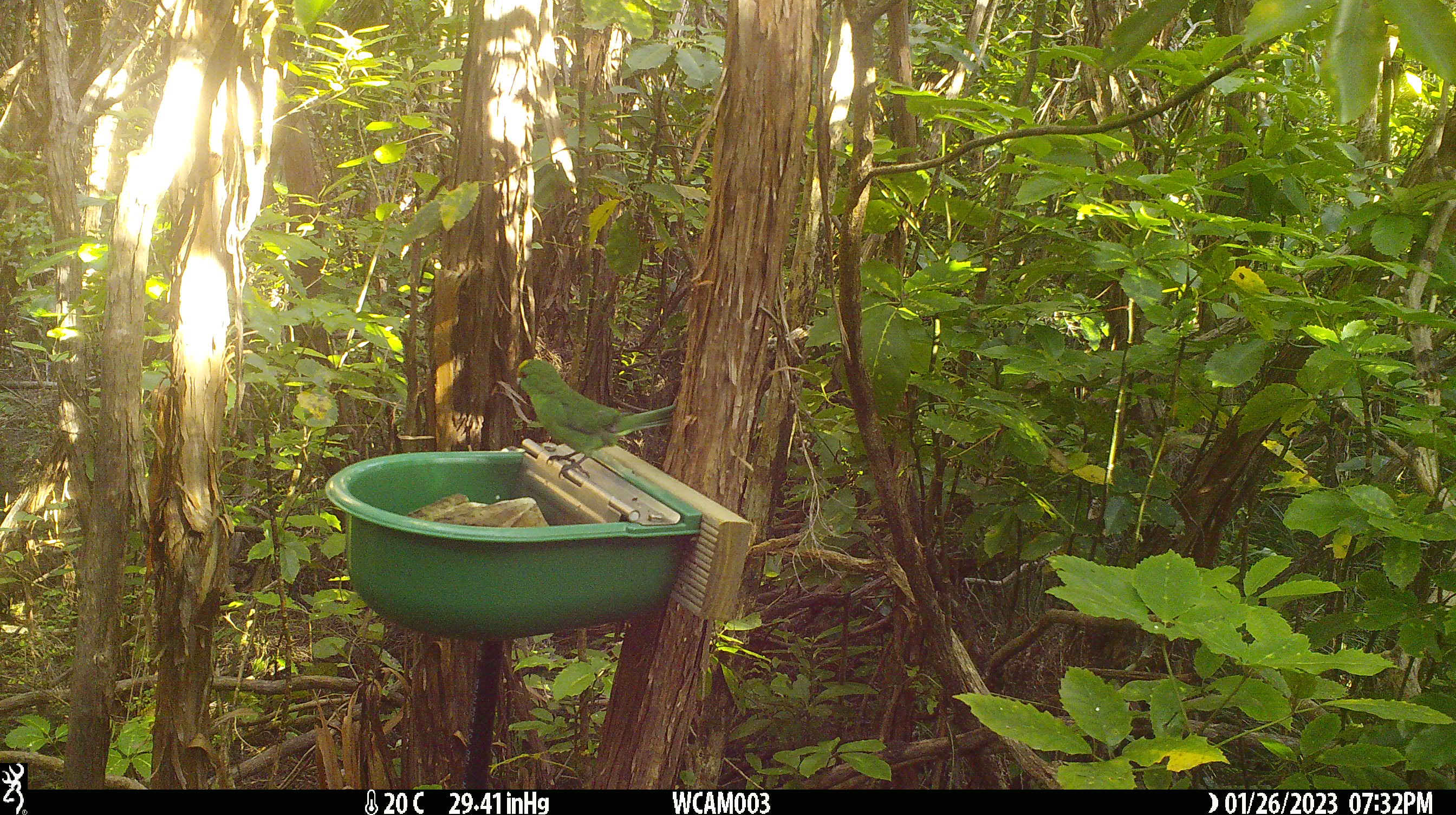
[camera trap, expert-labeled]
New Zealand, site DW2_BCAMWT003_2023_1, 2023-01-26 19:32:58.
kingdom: Animalia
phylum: Chordata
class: Aves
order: Psittaciformes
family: Psittaculidae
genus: Cyanoramphus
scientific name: Cyanoramphus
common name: parakeet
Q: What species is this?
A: Parakeet (Cyanoramphus).